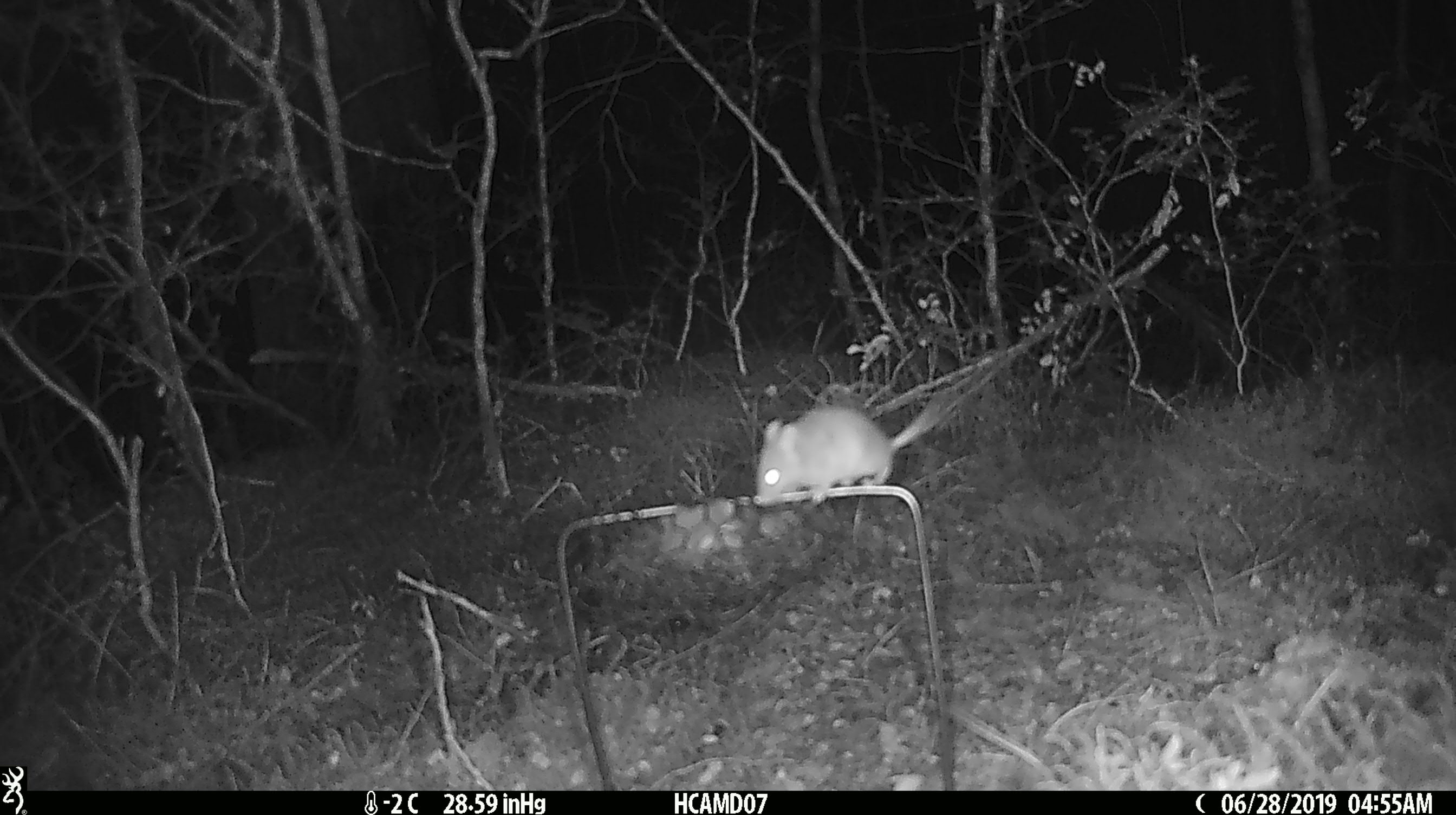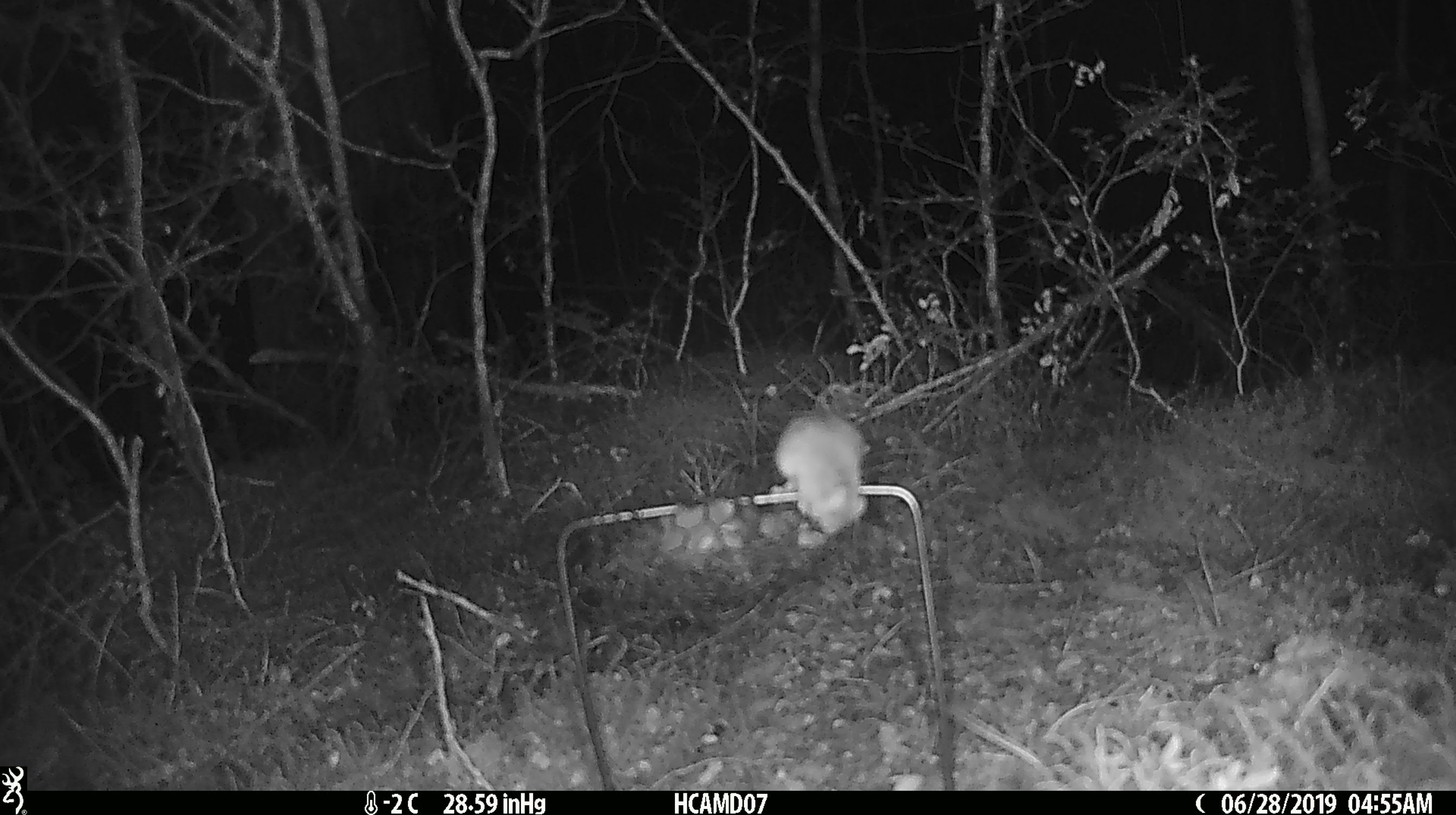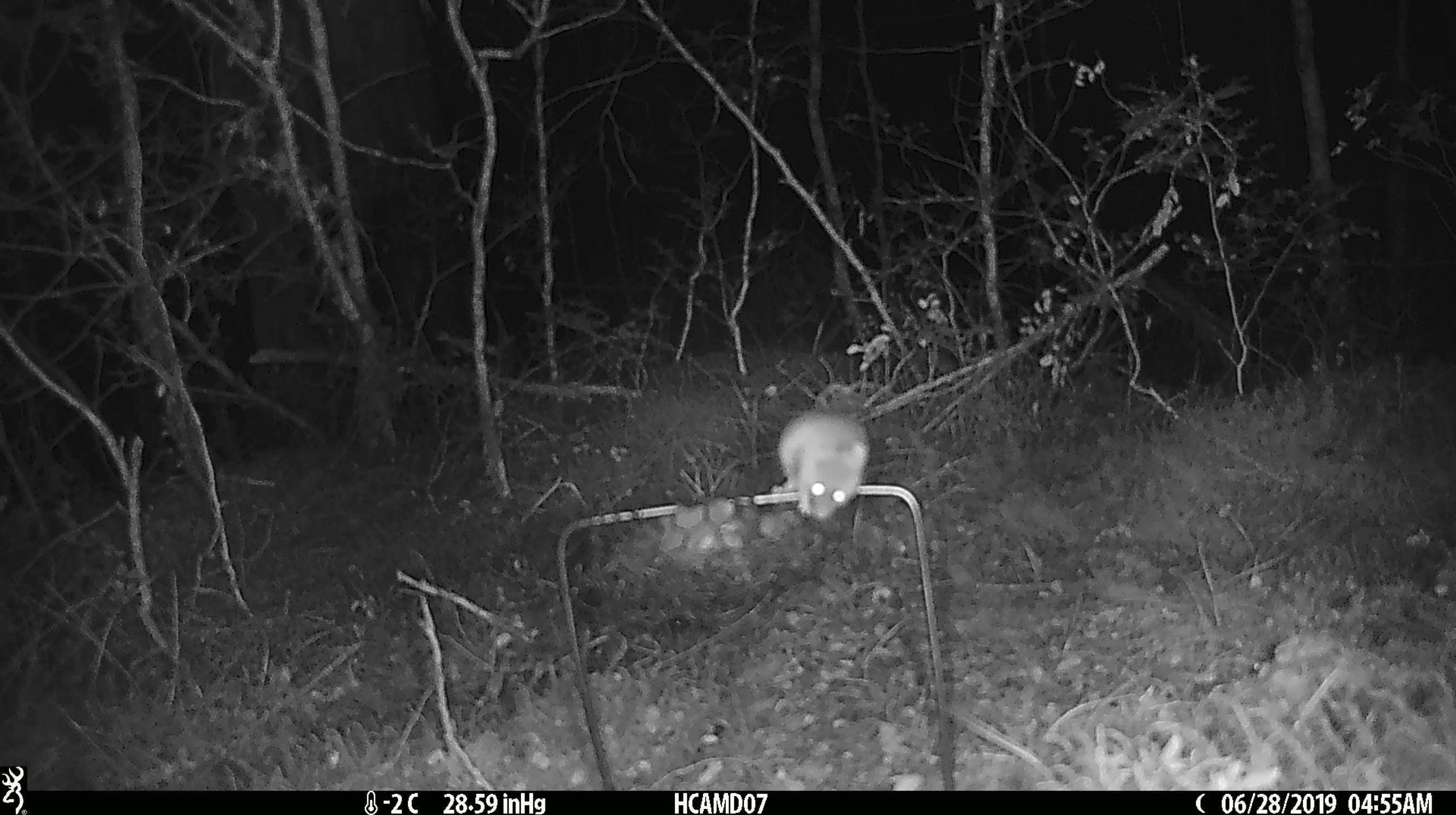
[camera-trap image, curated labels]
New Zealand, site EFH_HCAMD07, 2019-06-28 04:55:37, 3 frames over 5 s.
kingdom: Animalia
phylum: Chordata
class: Mammalia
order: Rodentia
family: Muridae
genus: Mus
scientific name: Mus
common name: mouse